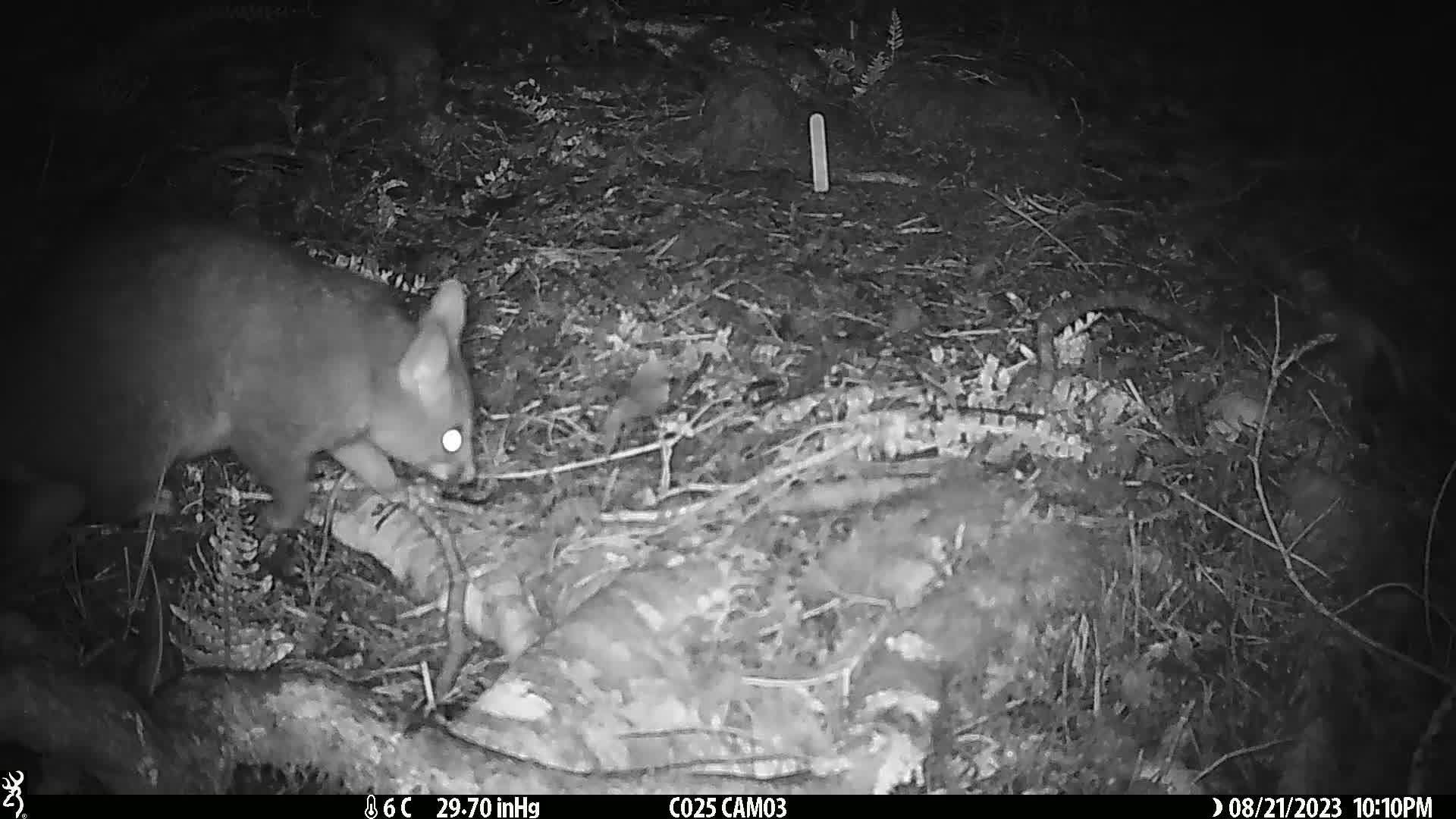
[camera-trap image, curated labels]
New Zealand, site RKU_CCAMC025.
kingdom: Animalia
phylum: Chordata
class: Mammalia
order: Diprotodontia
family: Phalangeridae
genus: Trichosurus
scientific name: Trichosurus vulpecula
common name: common brushtail possum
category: possum